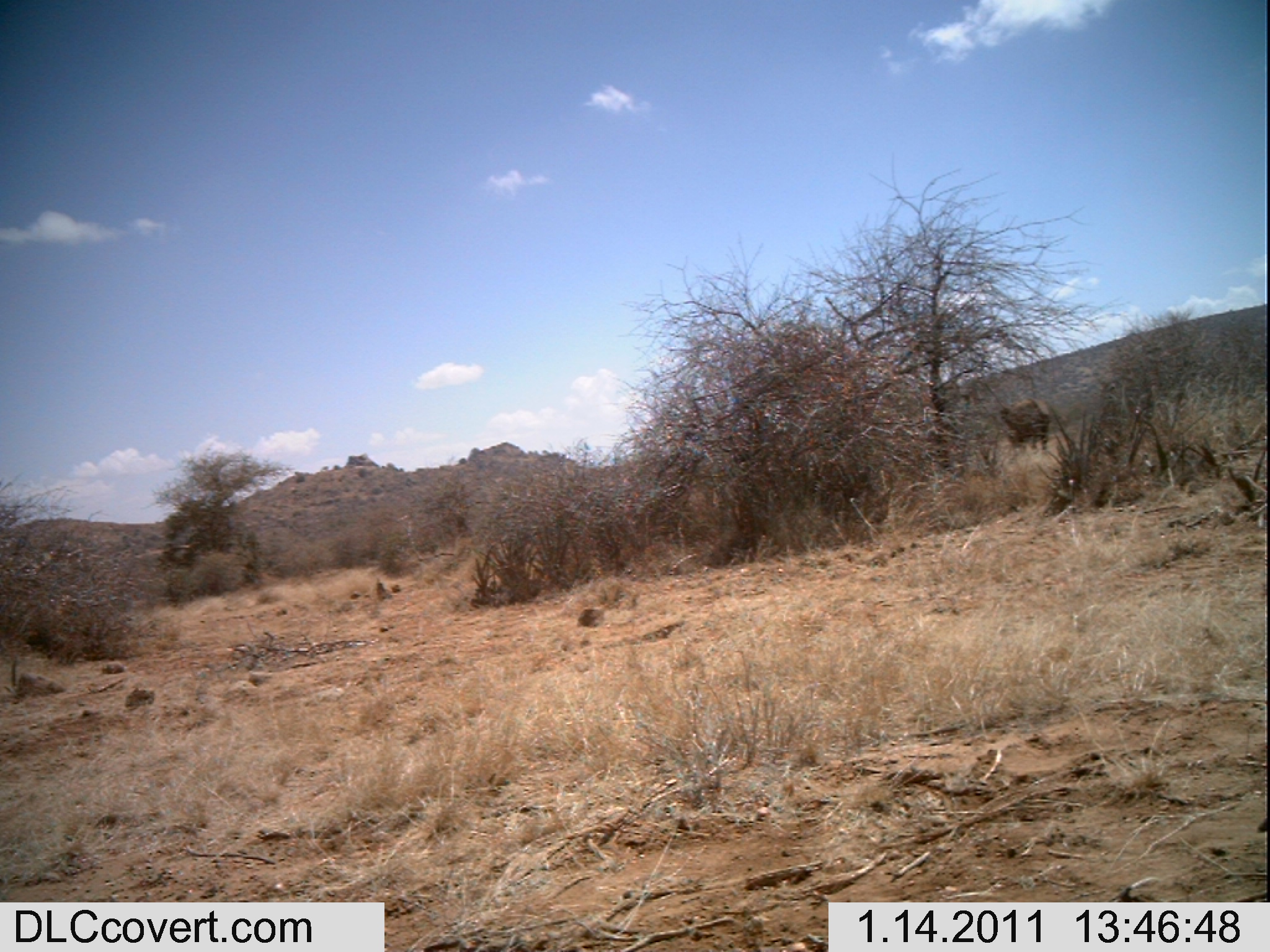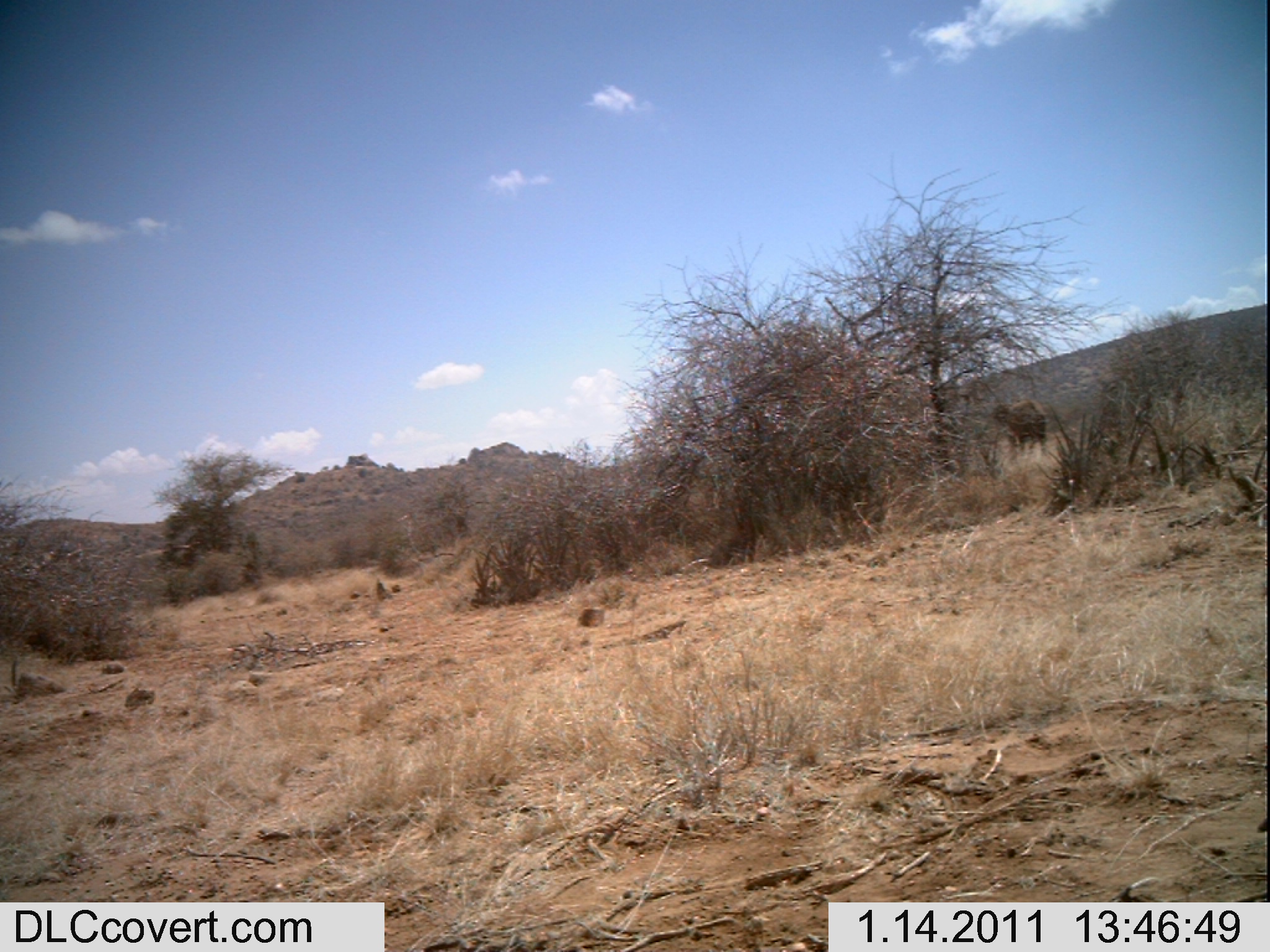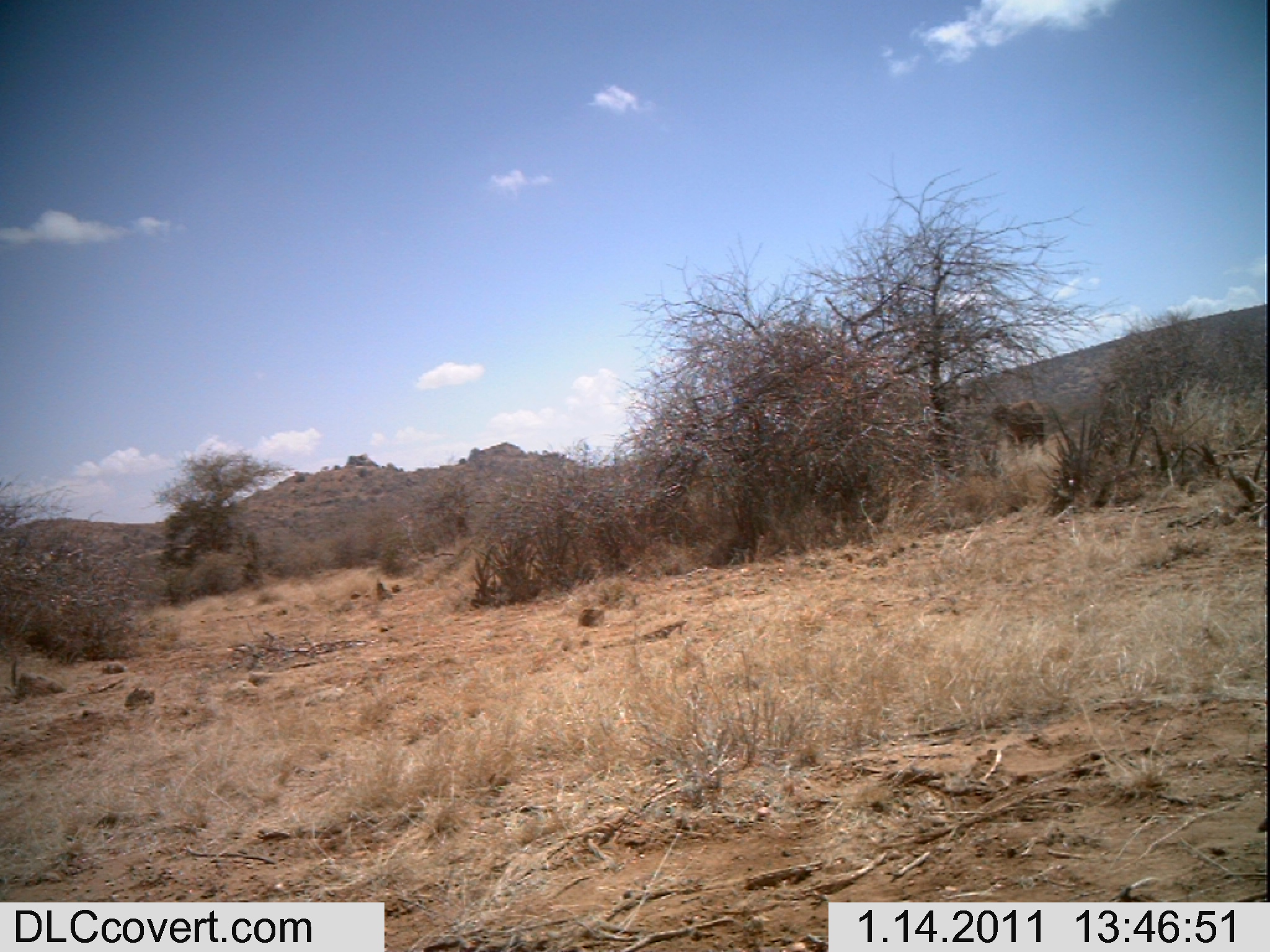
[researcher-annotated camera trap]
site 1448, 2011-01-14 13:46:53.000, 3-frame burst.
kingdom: Animalia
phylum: Chordata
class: Mammalia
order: Proboscidea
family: Elephantidae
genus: Loxodonta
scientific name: Loxodonta africana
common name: african bush elephant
Loxodonta africana (african bush elephant), count 1.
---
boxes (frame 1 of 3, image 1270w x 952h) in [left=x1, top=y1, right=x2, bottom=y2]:
loxodonta africana: [left=999, top=397, right=1052, bottom=455]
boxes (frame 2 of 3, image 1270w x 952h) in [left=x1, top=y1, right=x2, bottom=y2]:
loxodonta africana: [left=989, top=398, right=1050, bottom=457]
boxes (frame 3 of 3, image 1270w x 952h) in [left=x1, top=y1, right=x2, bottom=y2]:
loxodonta africana: [left=988, top=398, right=1047, bottom=456]